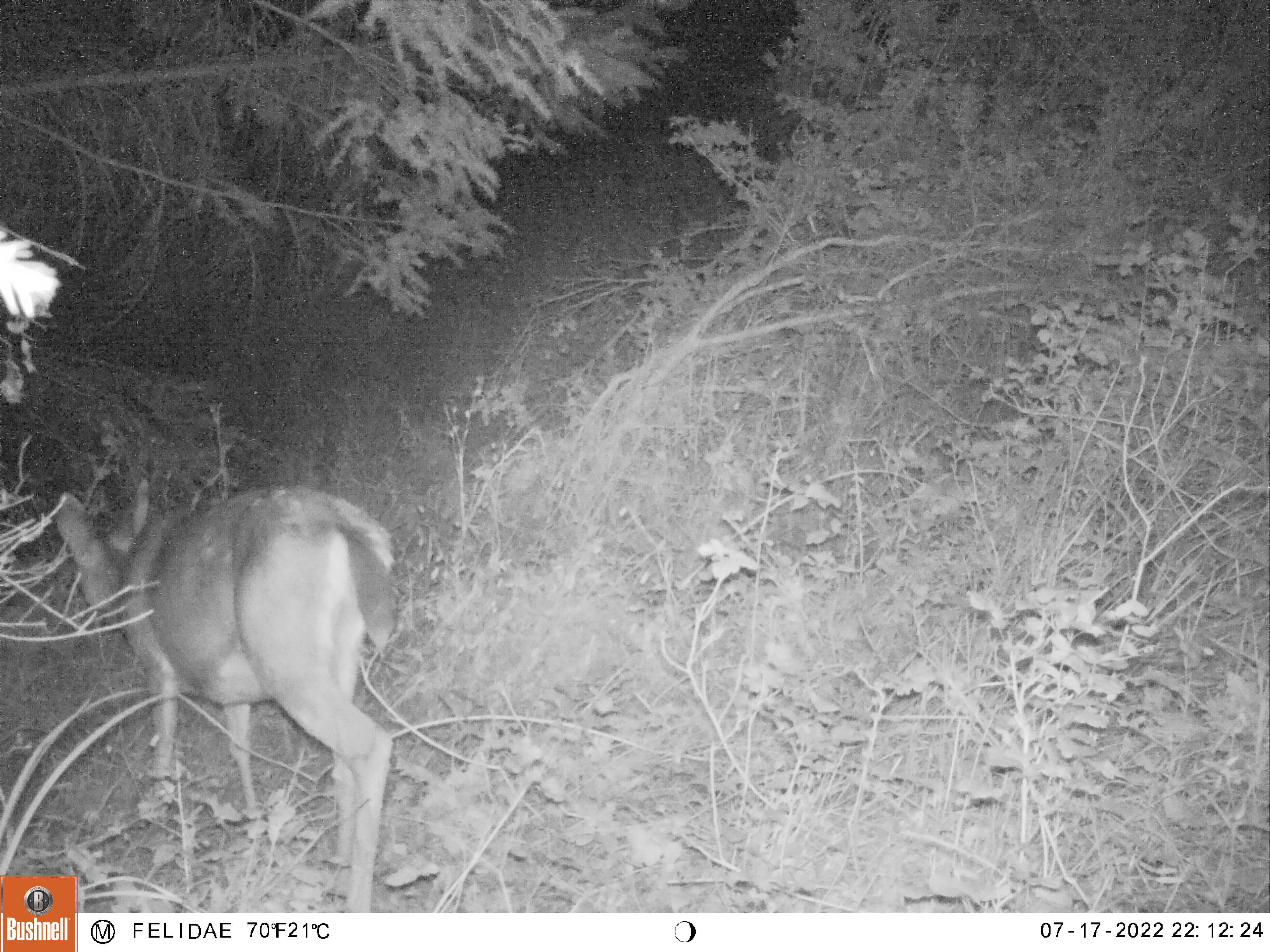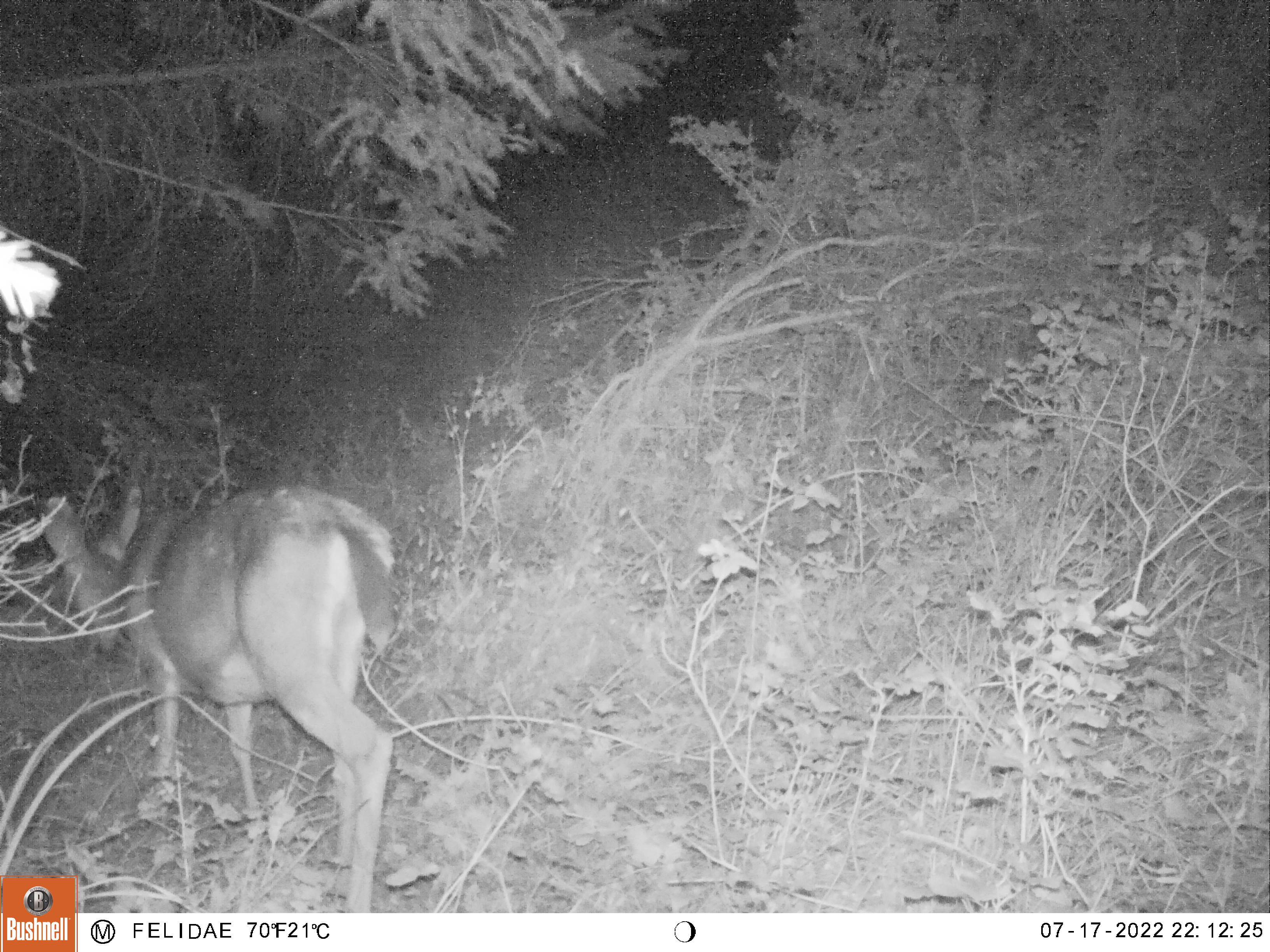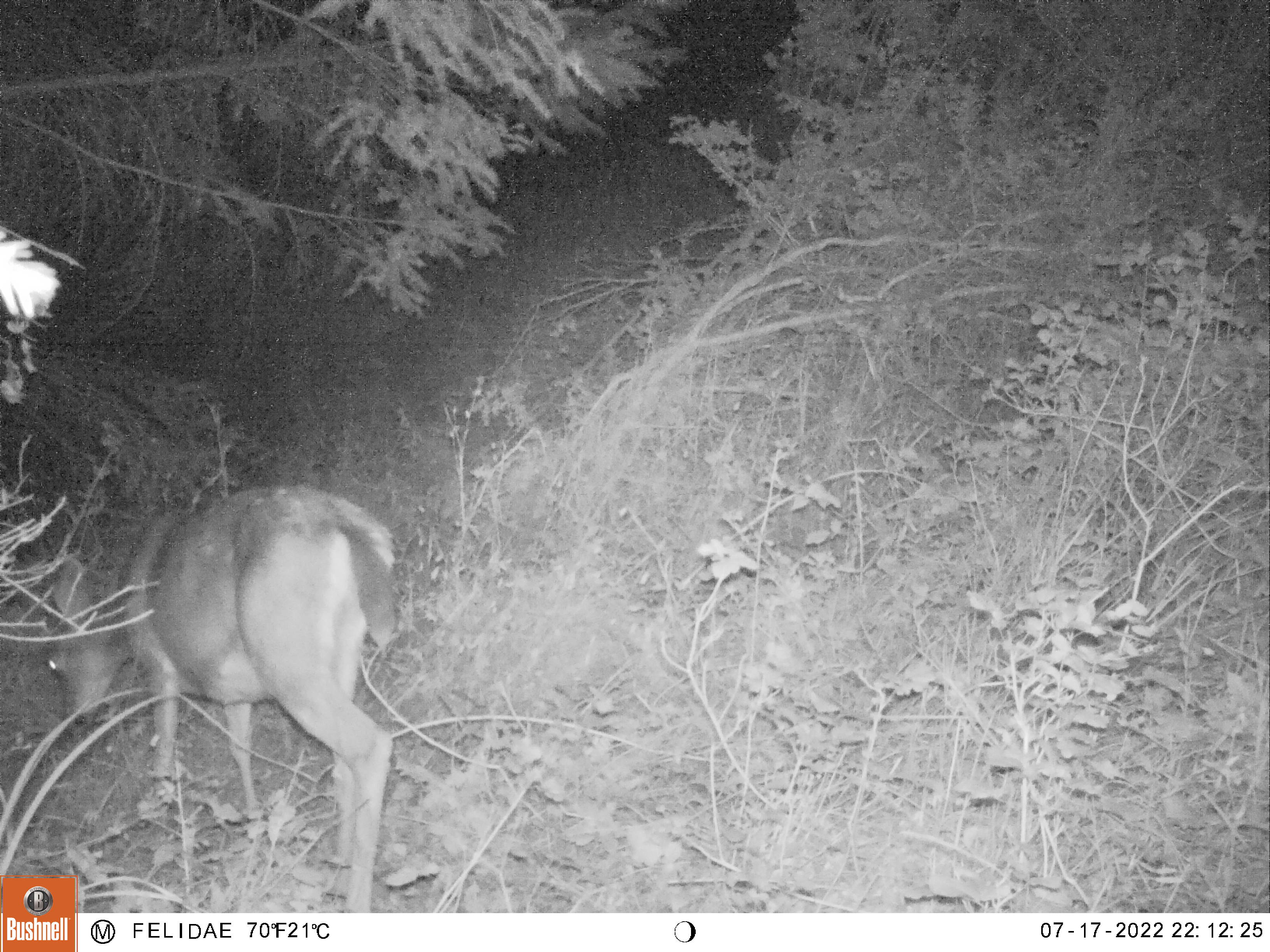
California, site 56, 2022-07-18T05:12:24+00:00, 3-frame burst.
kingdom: Animalia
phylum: Chordata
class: Mammalia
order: Artiodactyla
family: Cervidae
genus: Odocoileus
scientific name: Odocoileus hemionus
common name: mule deer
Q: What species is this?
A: Mule deer (Odocoileus hemionus).